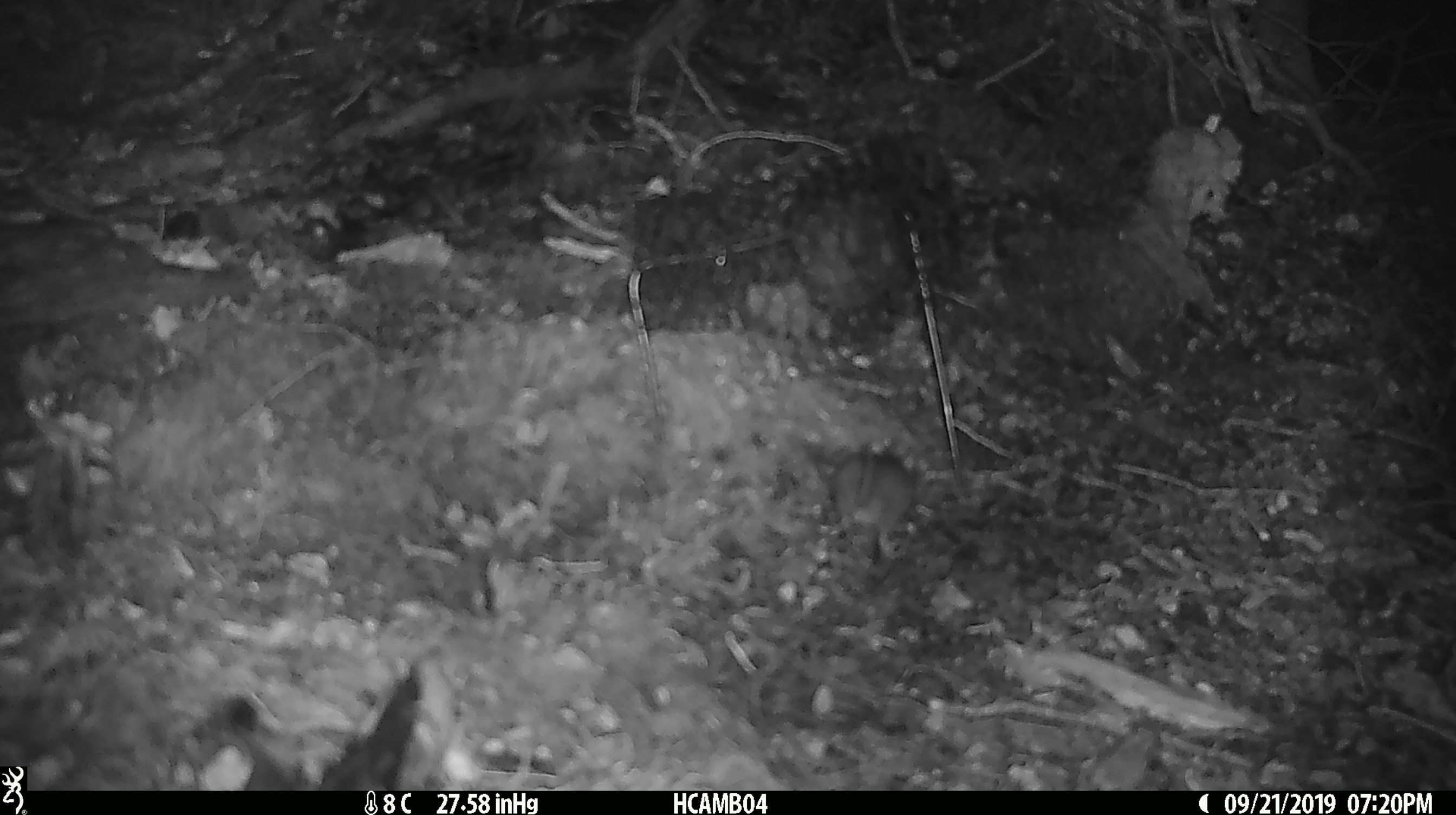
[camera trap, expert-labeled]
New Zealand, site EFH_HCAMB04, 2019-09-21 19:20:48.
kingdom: Animalia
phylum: Chordata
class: Mammalia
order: Rodentia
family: Muridae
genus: Mus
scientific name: Mus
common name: mouse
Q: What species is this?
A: Mouse (Mus).